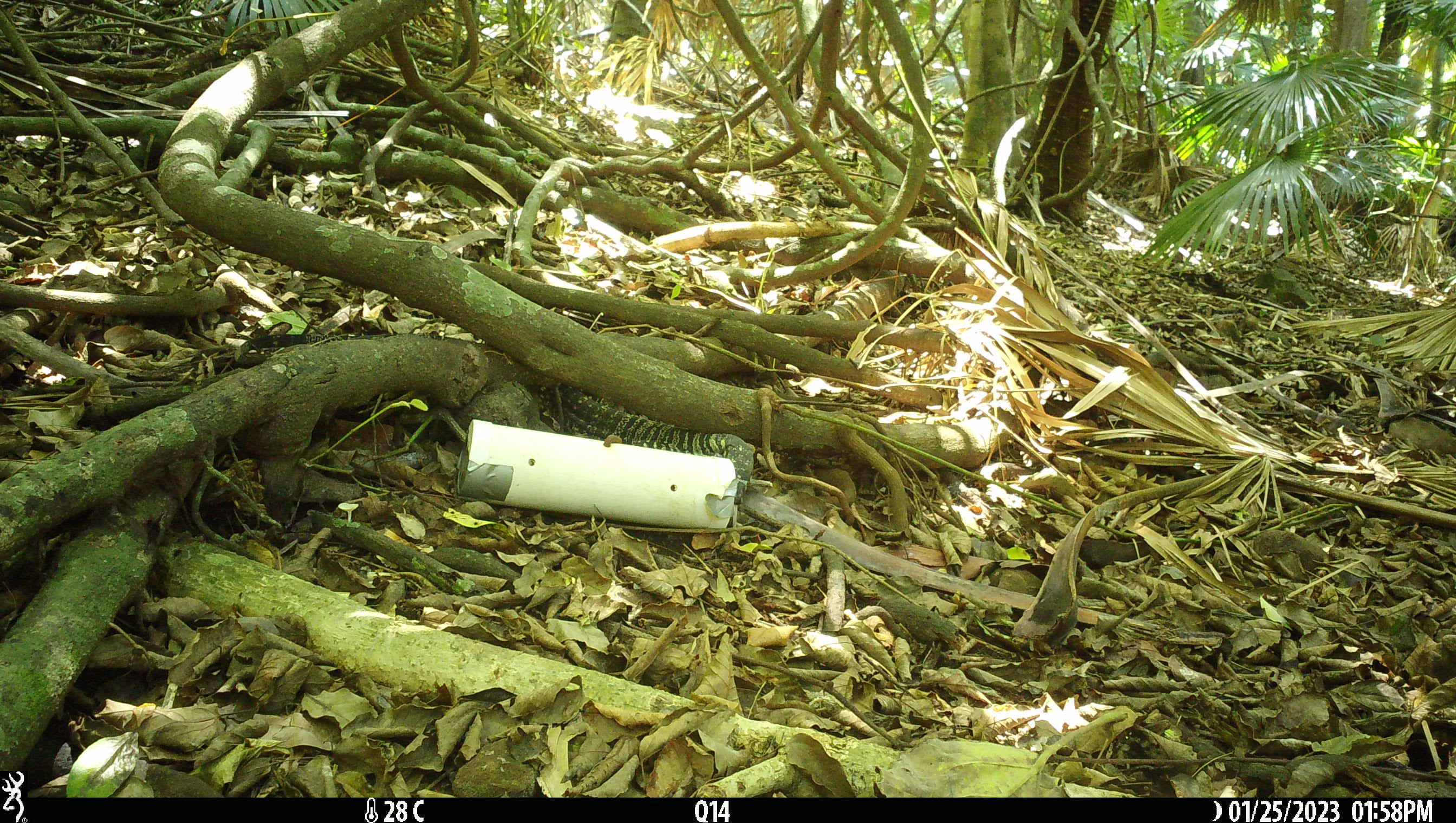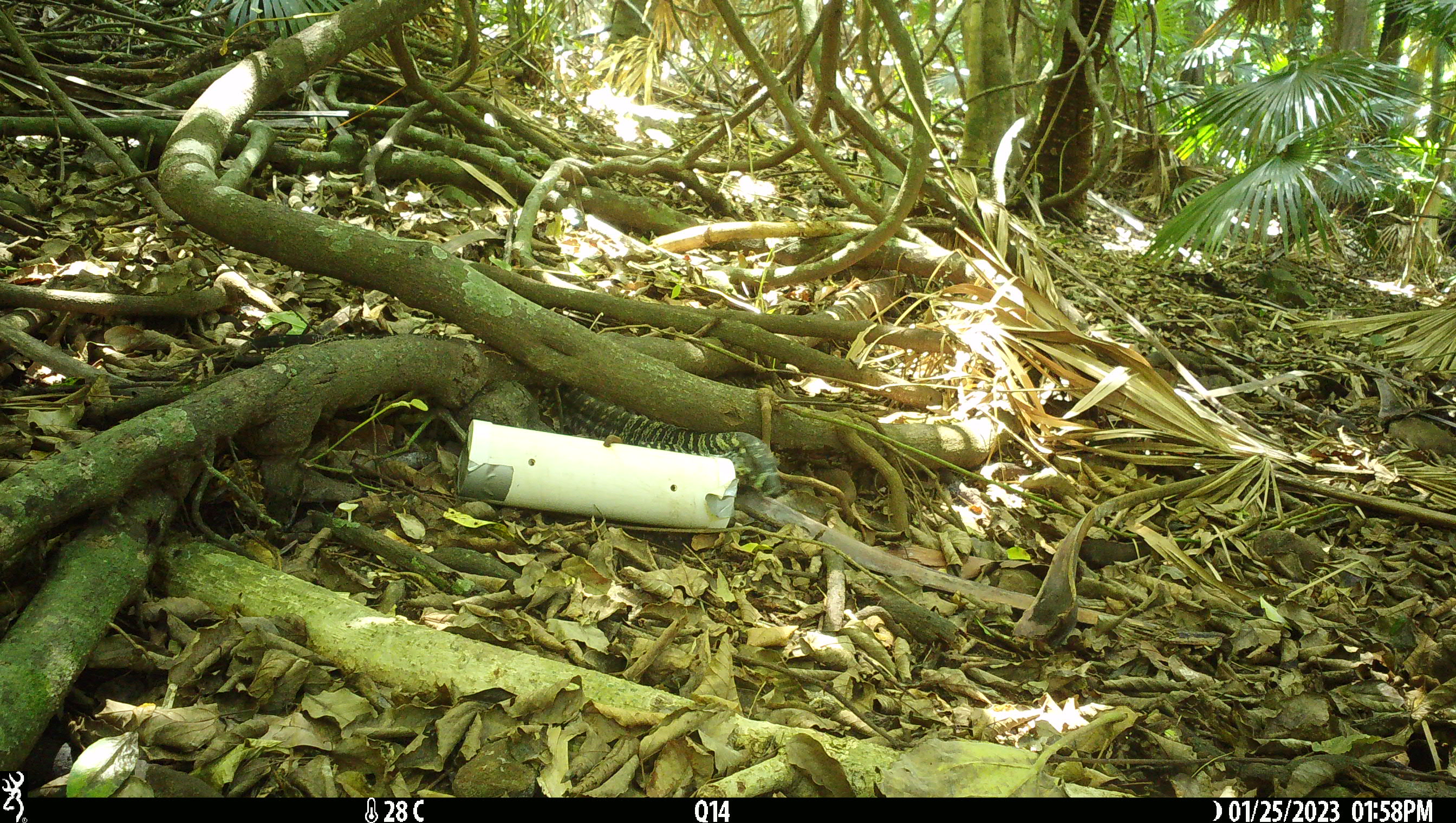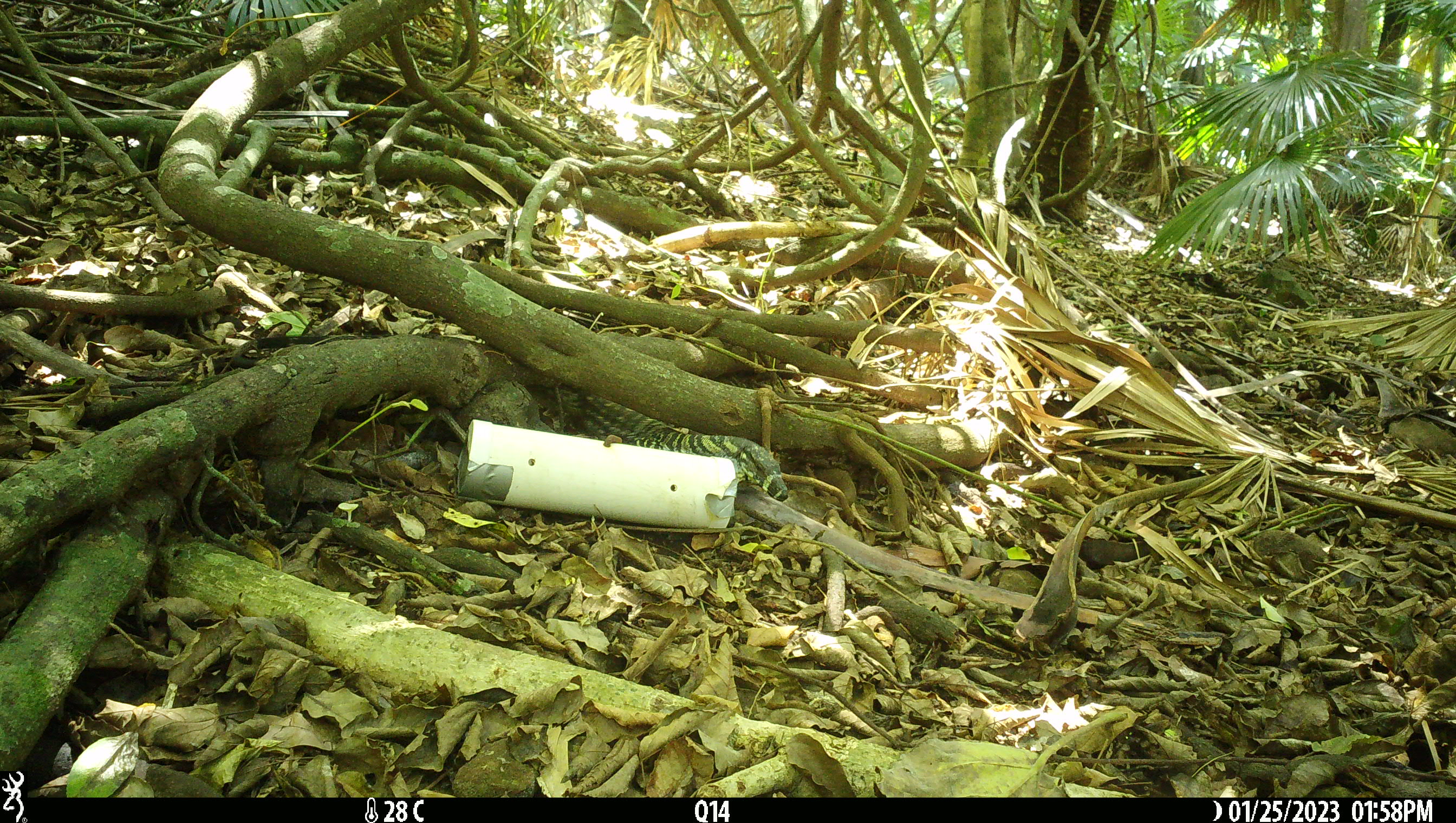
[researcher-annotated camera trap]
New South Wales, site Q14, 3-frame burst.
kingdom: Animalia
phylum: Chordata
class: Reptilia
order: Squamata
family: Varanidae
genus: Varanus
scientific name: Varanus varius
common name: lace monitor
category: goanna